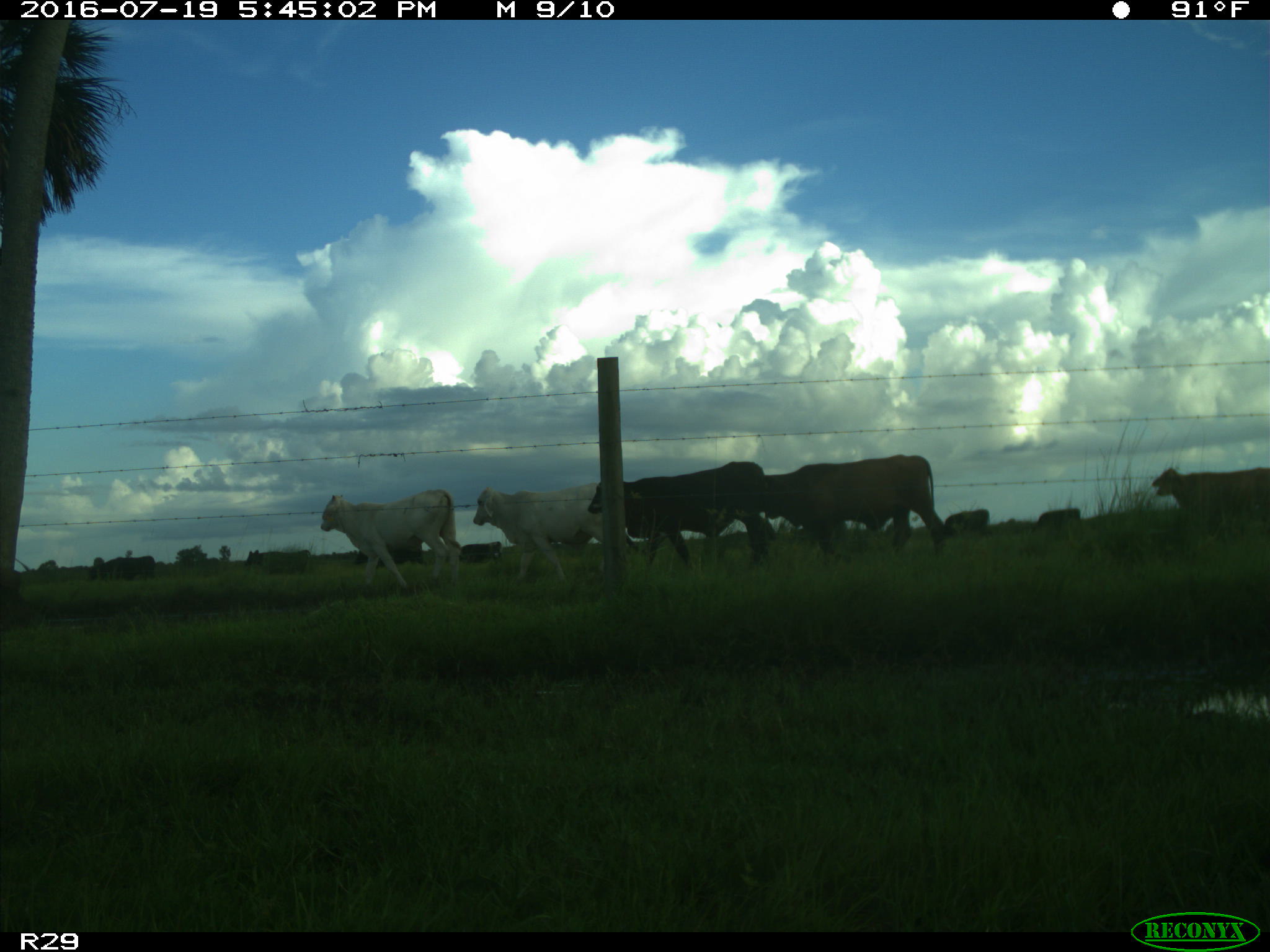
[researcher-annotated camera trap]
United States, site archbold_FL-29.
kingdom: Animalia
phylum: Chordata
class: Mammalia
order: Artiodactyla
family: Bovidae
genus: Bos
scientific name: Bos taurus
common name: domestic cow